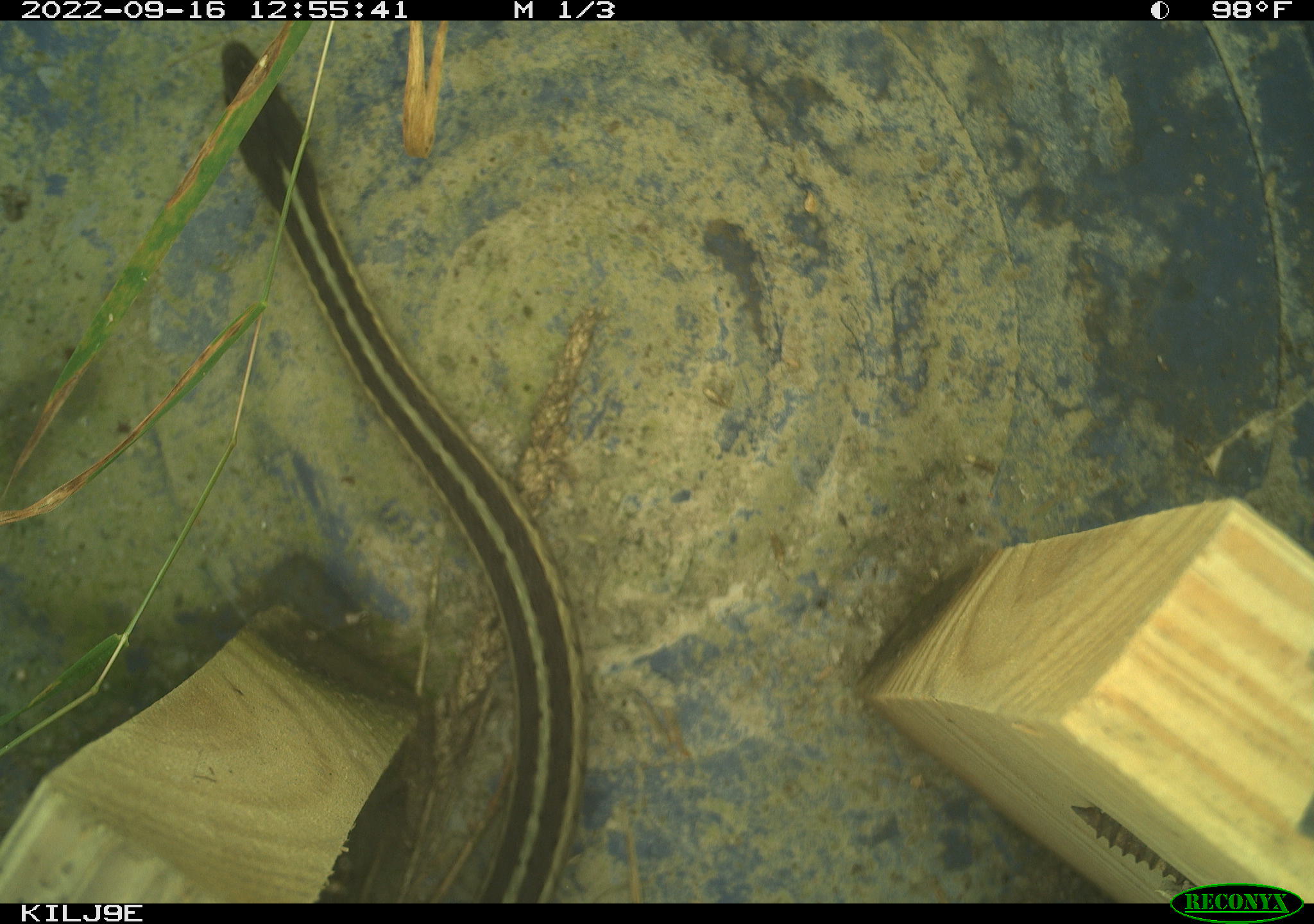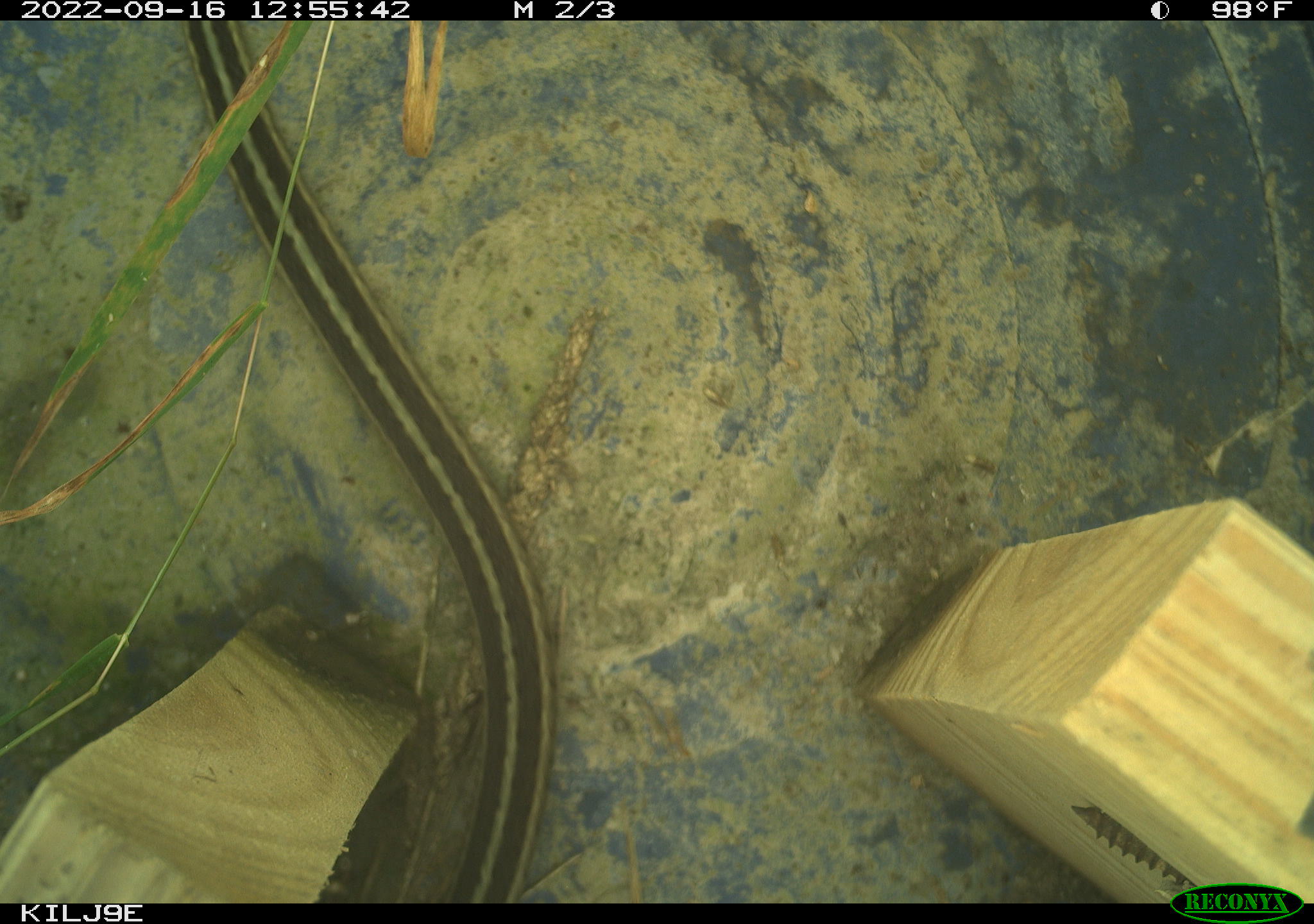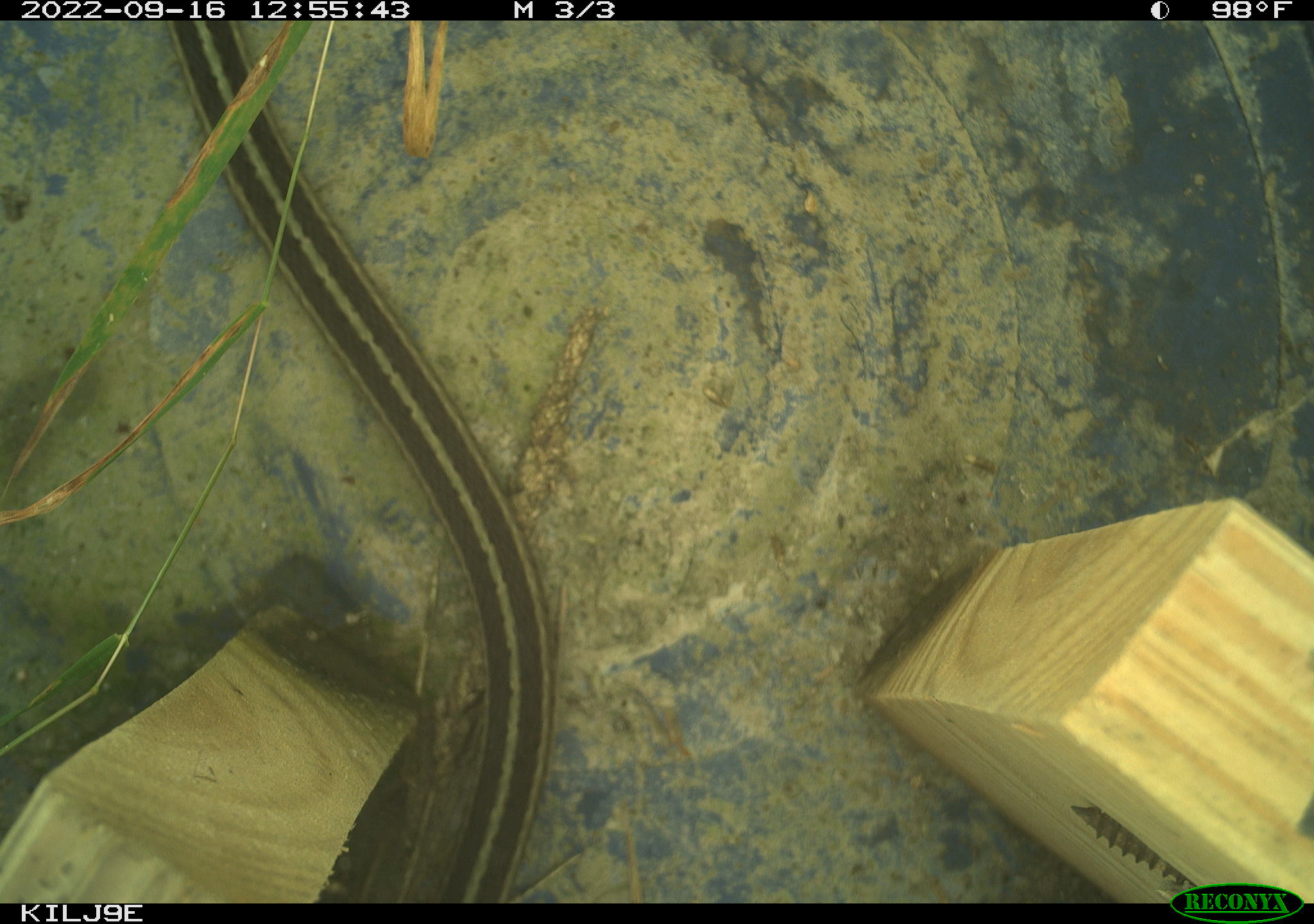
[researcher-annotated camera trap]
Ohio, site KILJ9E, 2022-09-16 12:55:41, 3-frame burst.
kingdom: Animalia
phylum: Chordata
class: Reptilia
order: Squamata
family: Colubridae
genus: Thamnophis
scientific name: Thamnophis sirtalis sirtalis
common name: eastern gartersnake